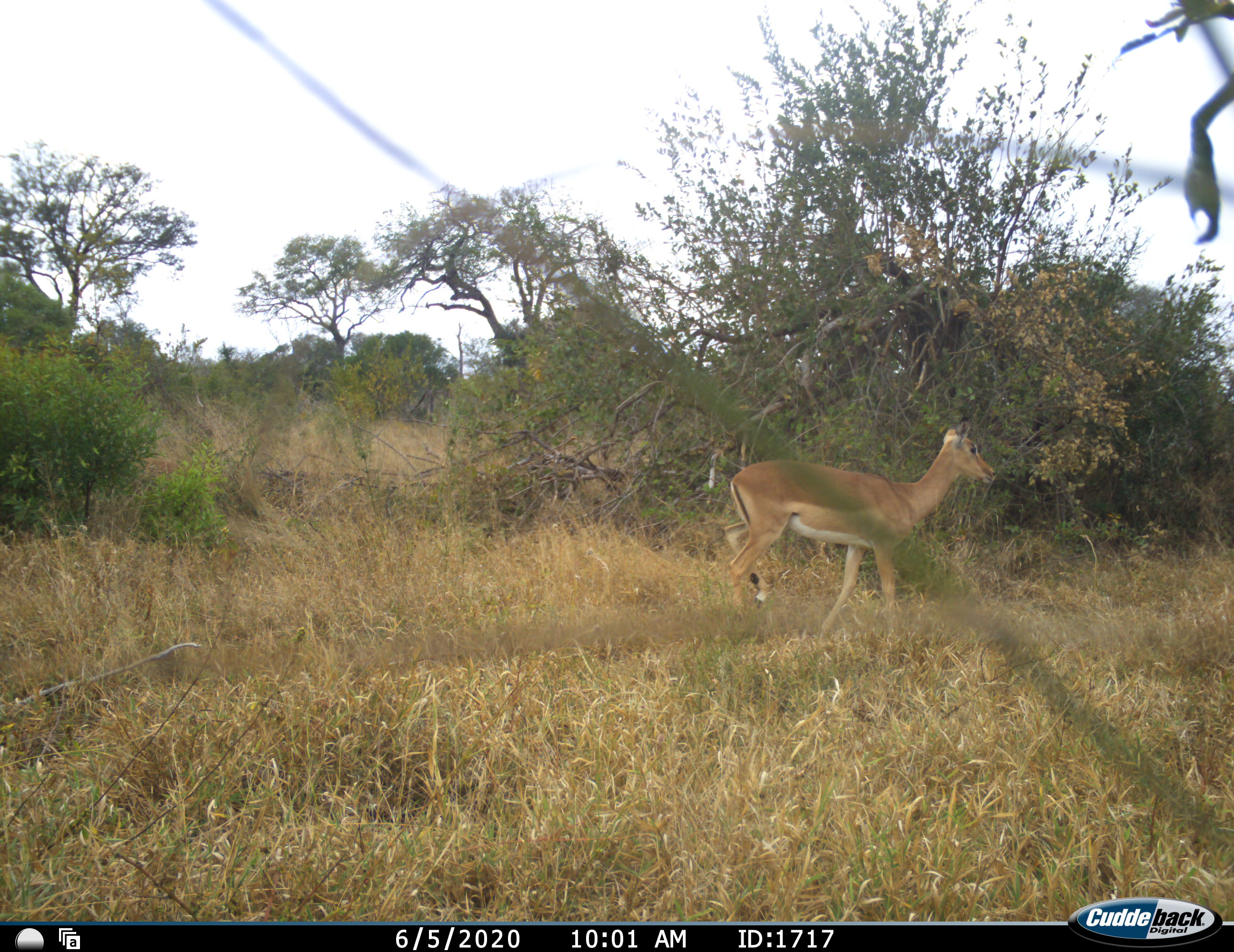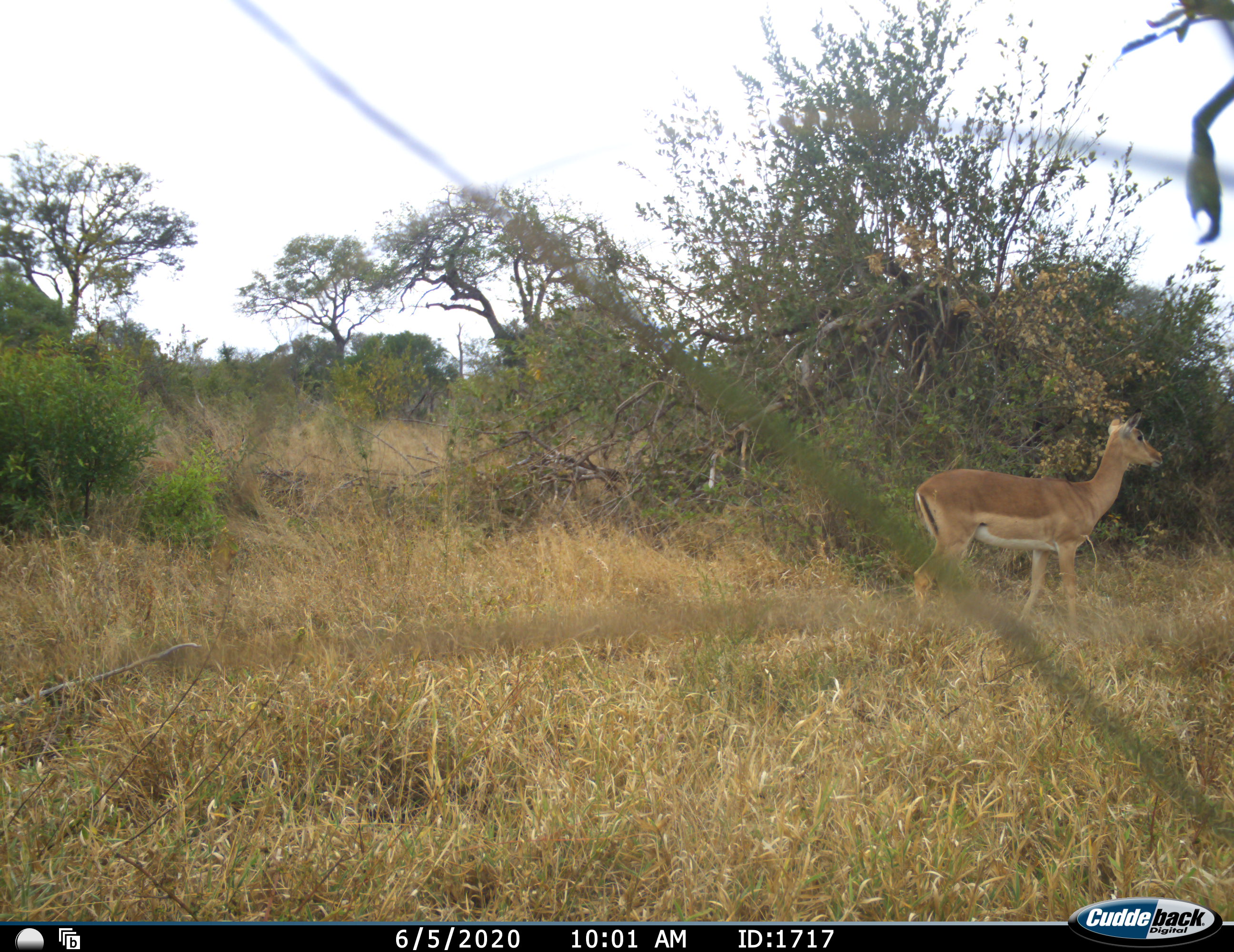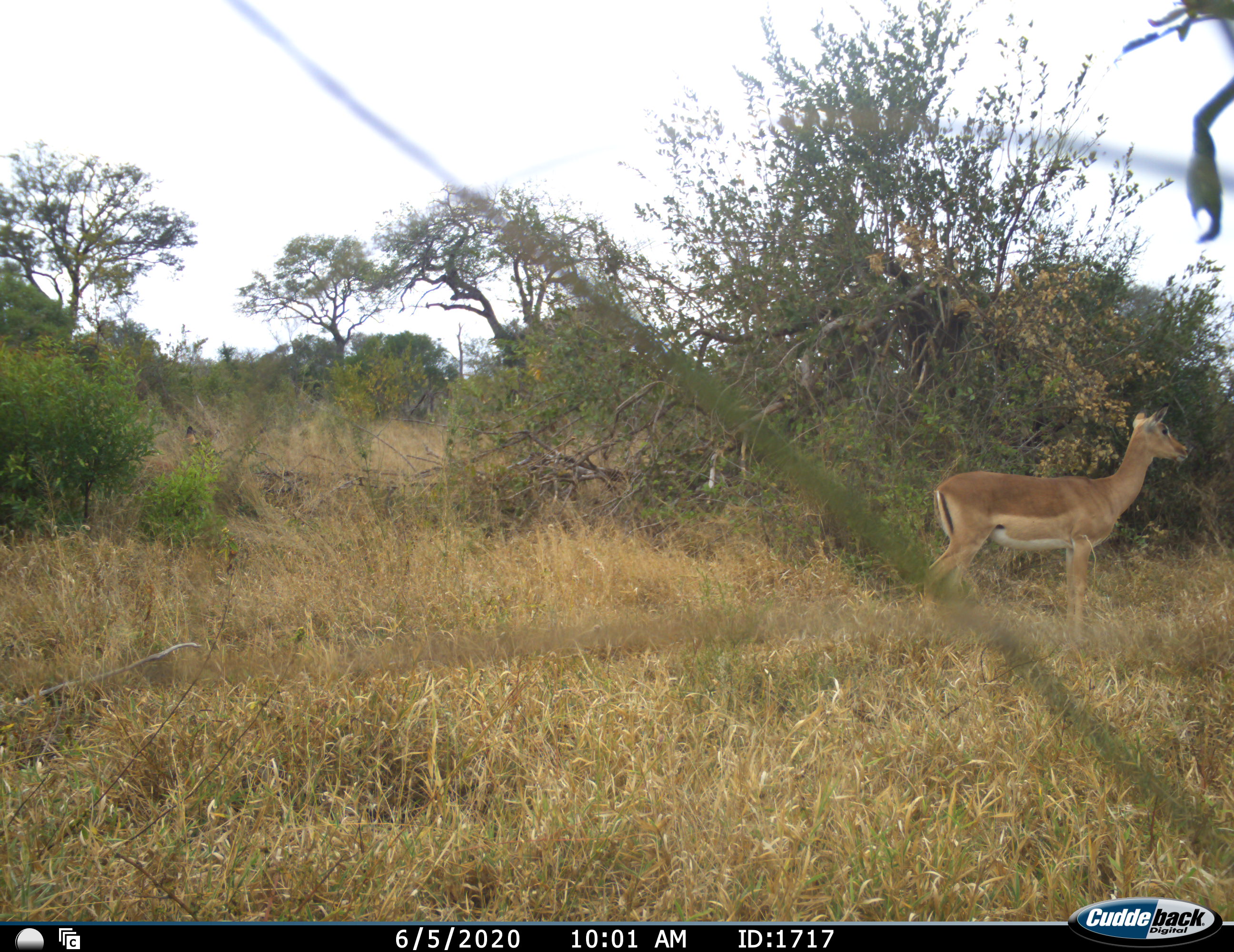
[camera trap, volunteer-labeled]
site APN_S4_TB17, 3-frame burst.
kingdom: Animalia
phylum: Chordata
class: Mammalia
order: Artiodactyla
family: Bovidae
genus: Aepyceros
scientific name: Aepyceros melampus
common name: impala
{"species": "impala (Aepyceros melampus)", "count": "1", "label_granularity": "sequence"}